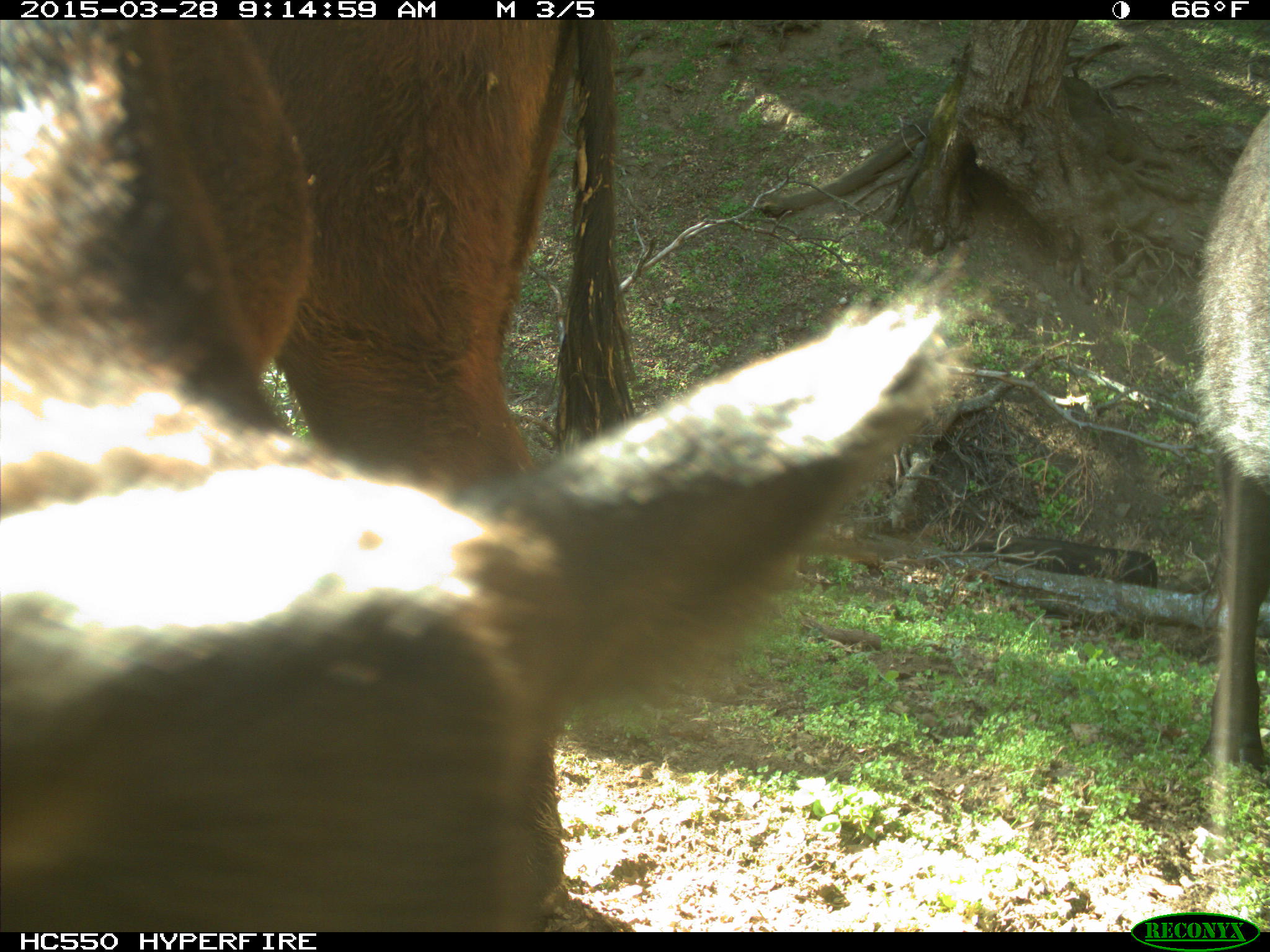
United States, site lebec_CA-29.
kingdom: Animalia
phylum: Chordata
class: Mammalia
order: Artiodactyla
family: Bovidae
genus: Bos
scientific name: Bos taurus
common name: domestic cow